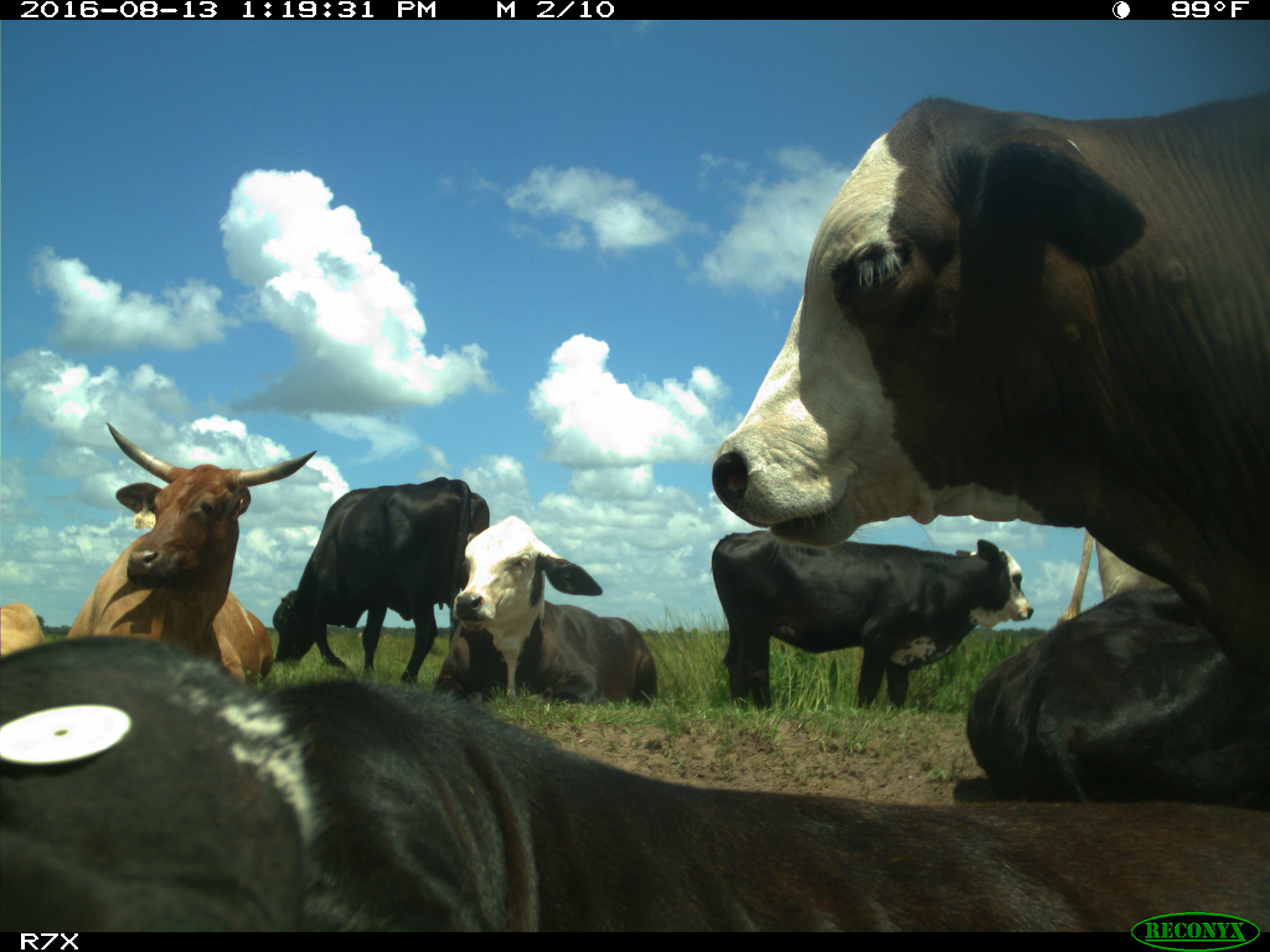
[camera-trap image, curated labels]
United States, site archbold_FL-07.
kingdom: Animalia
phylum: Chordata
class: Mammalia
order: Artiodactyla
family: Bovidae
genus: Bos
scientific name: Bos taurus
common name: domestic cow